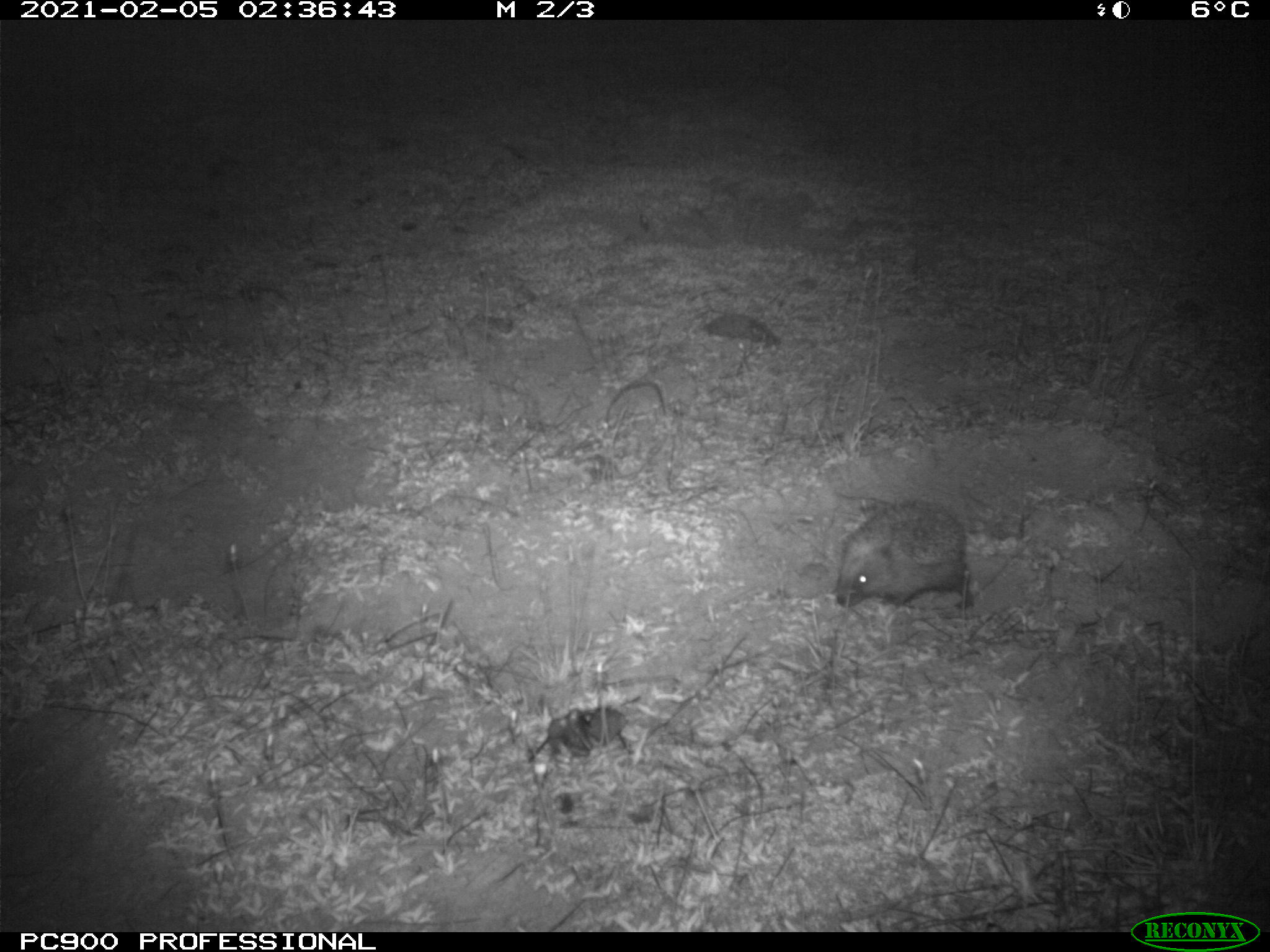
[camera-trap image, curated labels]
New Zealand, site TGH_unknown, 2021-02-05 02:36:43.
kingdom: Animalia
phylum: Chordata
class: Mammalia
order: Eulipotyphla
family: Erinaceidae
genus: Erinaceus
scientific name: Erinaceus europaeus europaeus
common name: european hedgehog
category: hedgehog